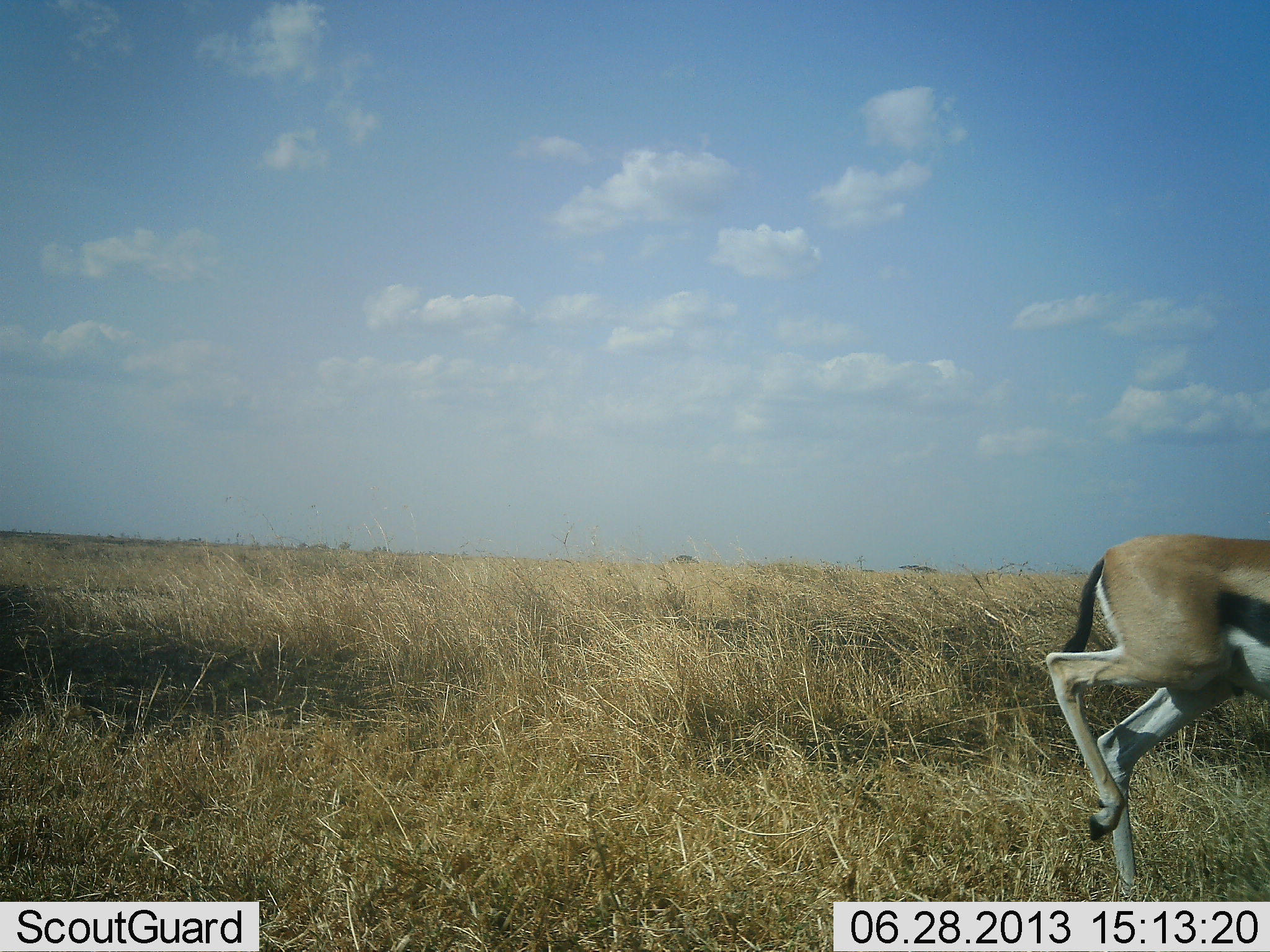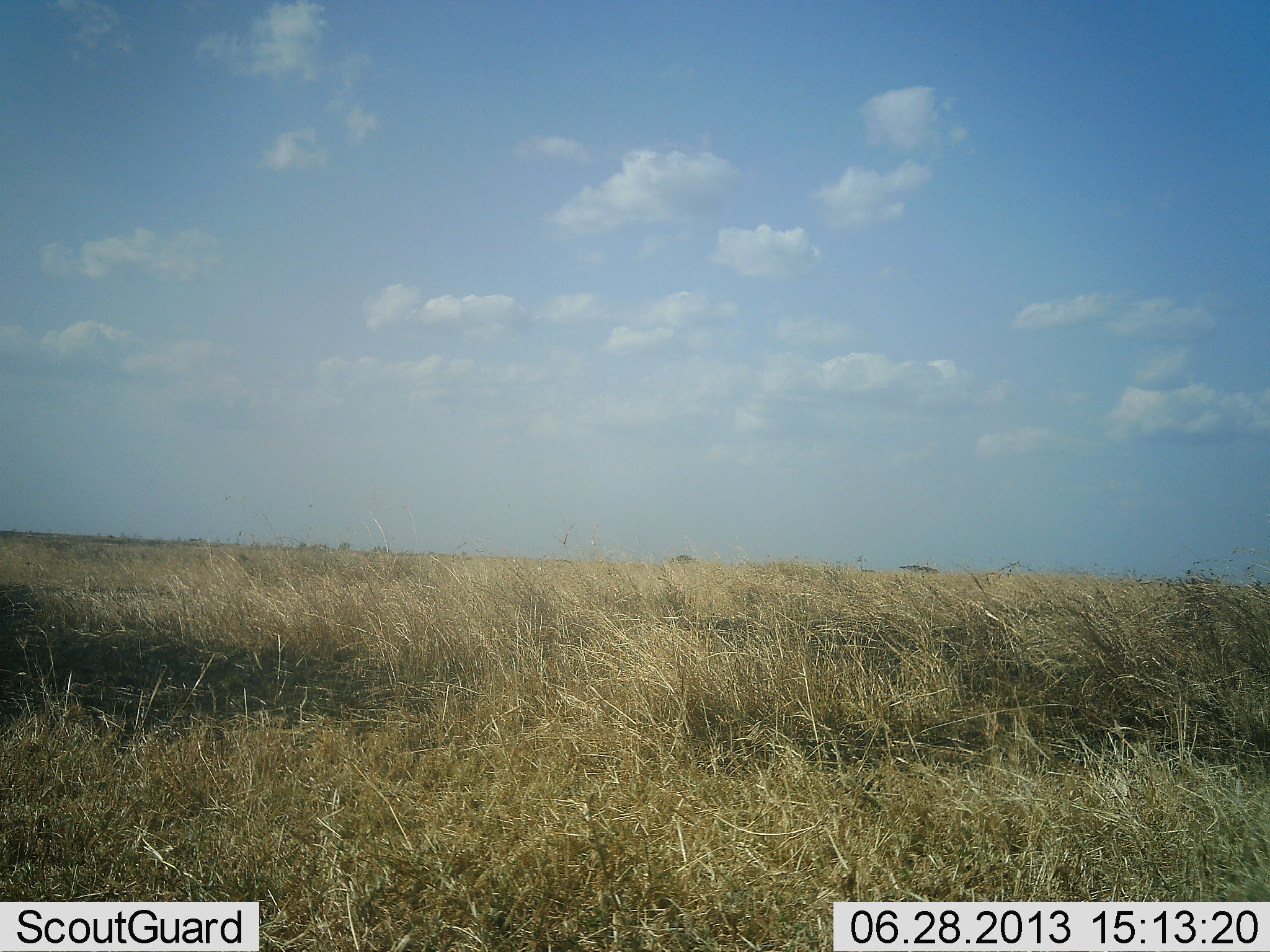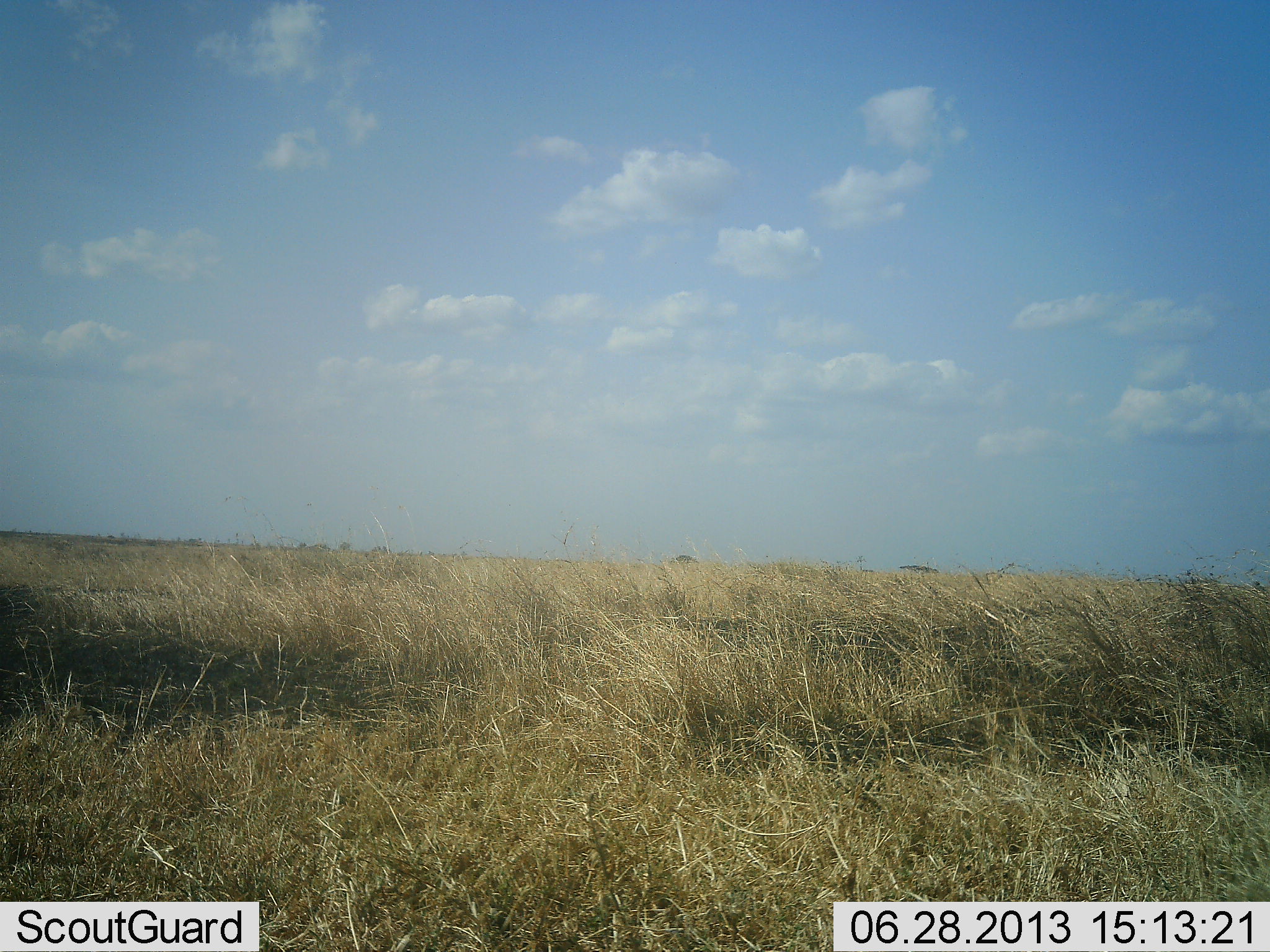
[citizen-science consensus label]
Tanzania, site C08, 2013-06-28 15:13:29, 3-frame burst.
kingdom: Animalia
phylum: Chordata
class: Mammalia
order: Artiodactyla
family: Bovidae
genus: Eudorcas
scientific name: Eudorcas thomsonii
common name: thomson's gazelle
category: gazellethomsons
Gazellethomsons (thomson's gazelle) (Eudorcas thomsonii), count 1. Behavior (volunteer vote fractions): standing 0%, resting 0%, moving 100%, interacting 0%. Young present (vote fraction): 0%. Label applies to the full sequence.